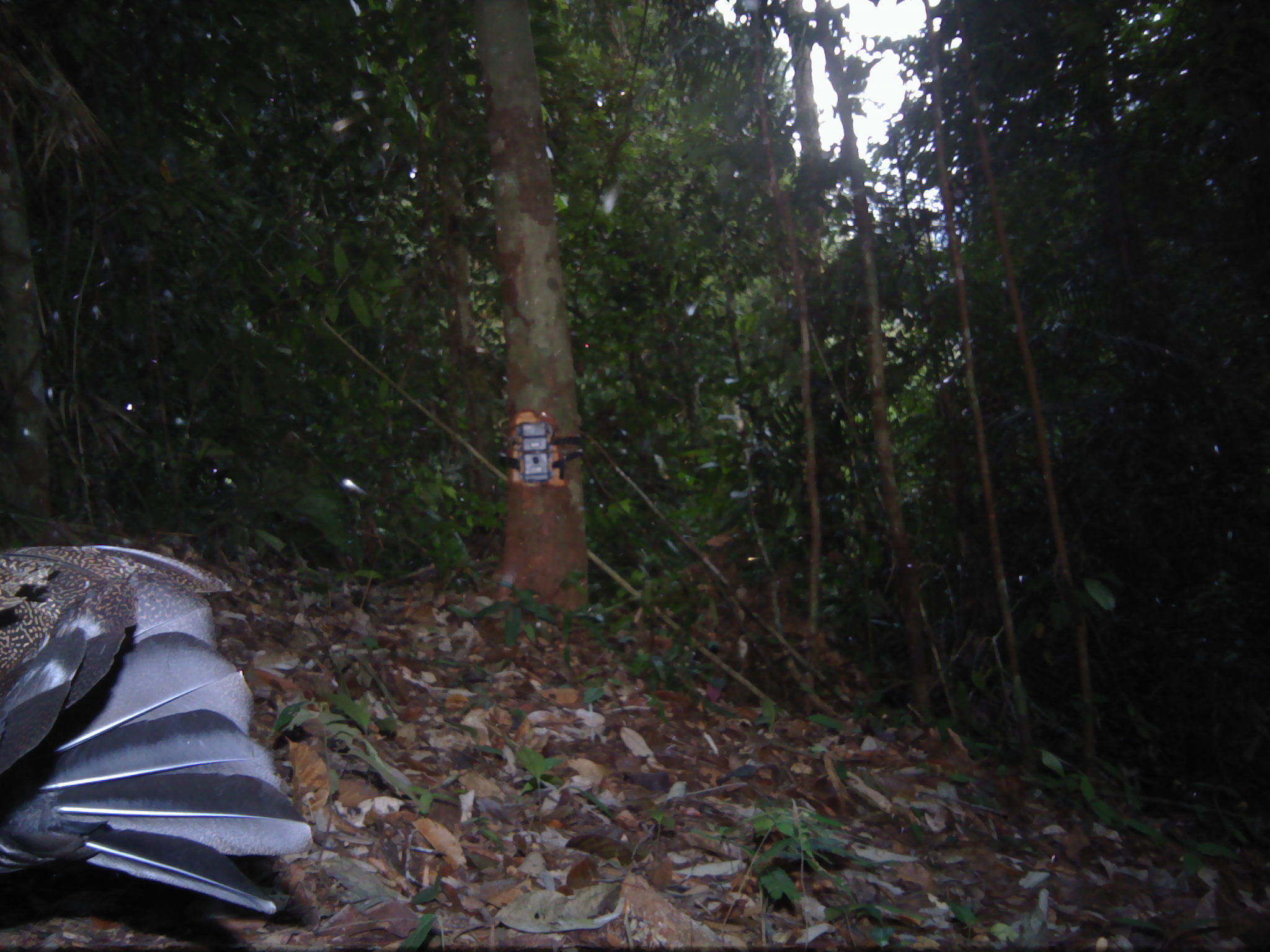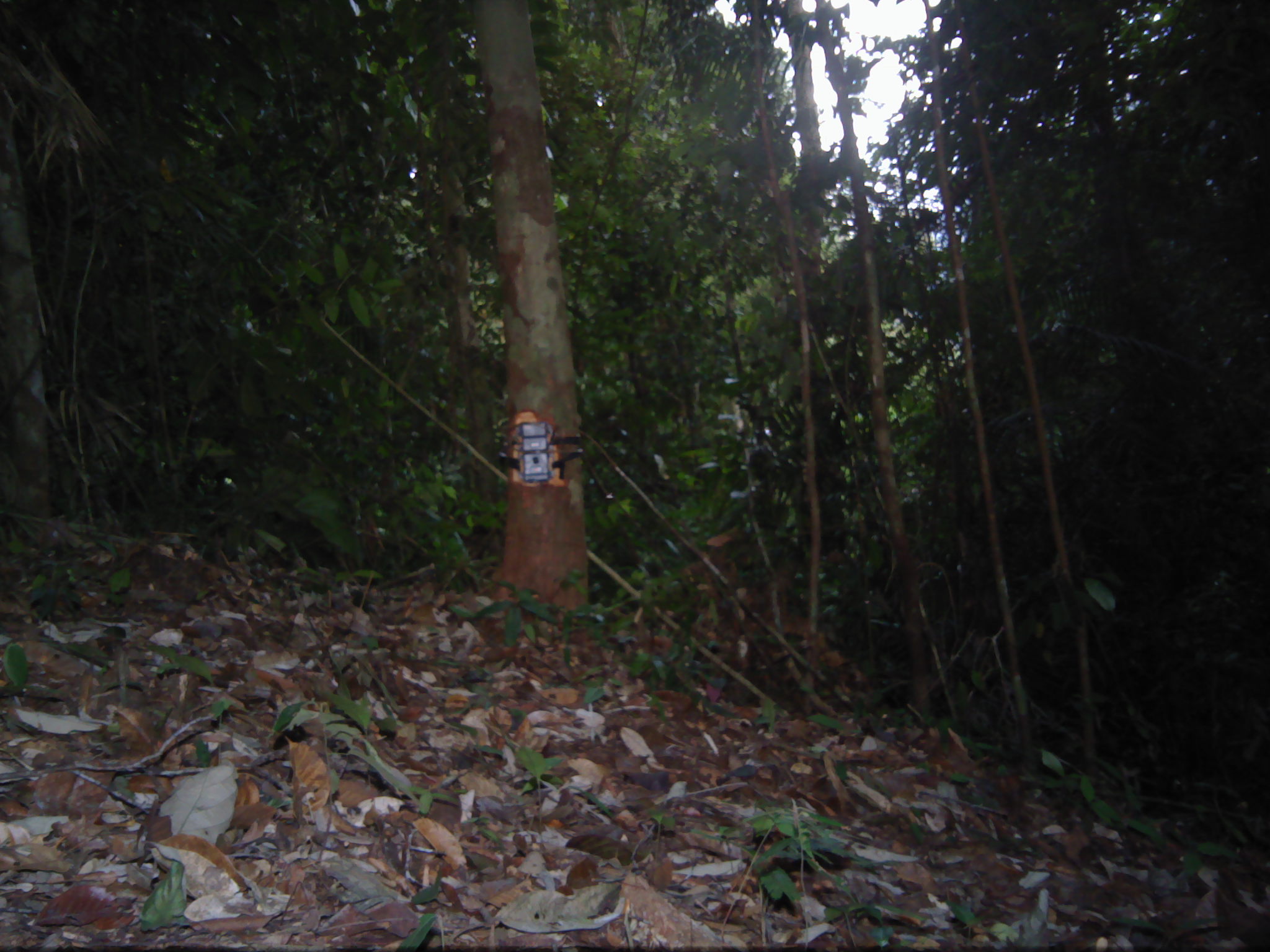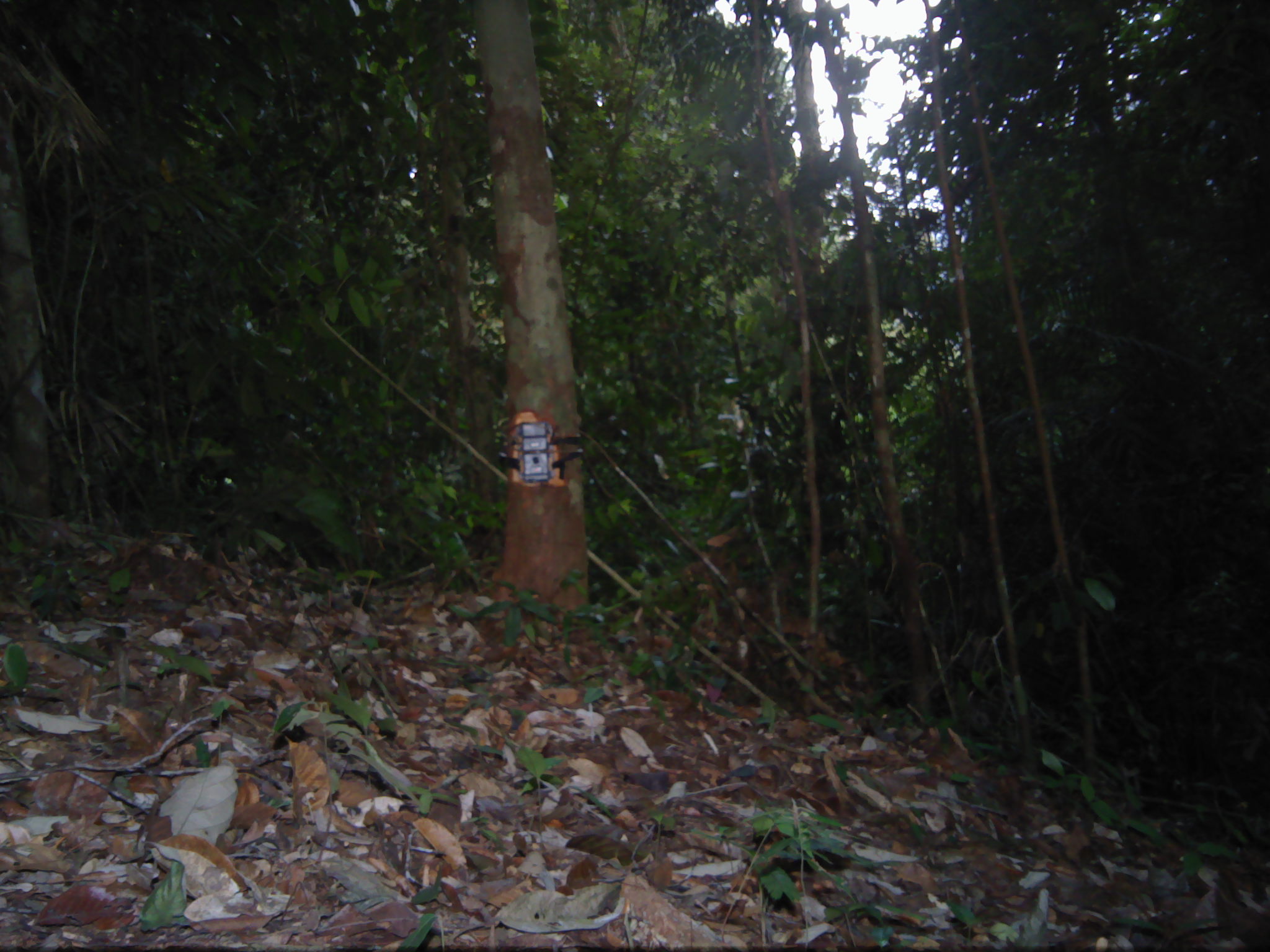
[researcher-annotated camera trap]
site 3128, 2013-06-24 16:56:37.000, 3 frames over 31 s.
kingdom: Animalia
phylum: Chordata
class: Aves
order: Galliformes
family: Phasianidae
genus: Argusianus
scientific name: Argusianus argus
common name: great argus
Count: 1.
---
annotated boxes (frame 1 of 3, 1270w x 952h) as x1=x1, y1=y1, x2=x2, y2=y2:
argusianus argus: x1=1, y1=544, x2=313, y2=920